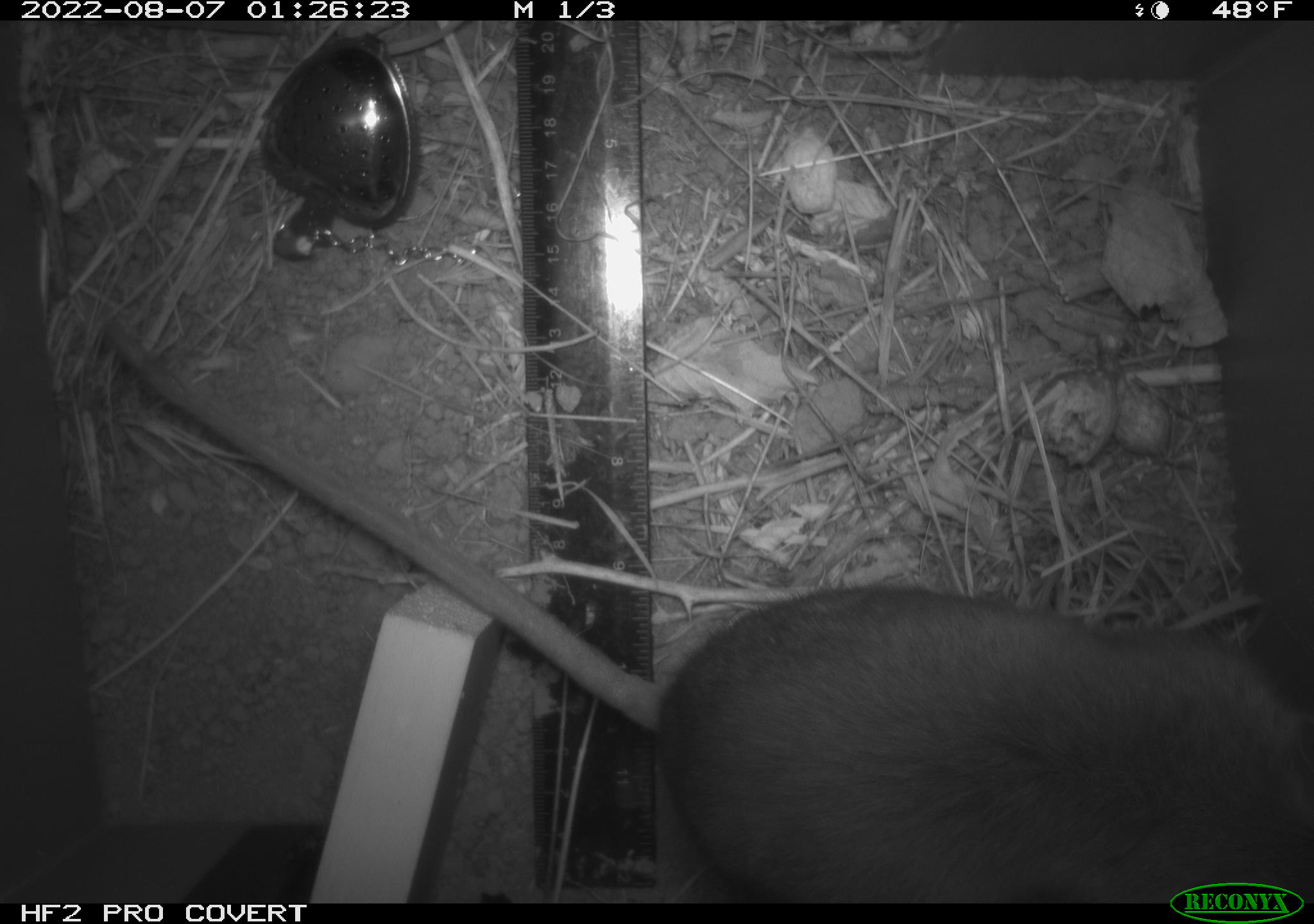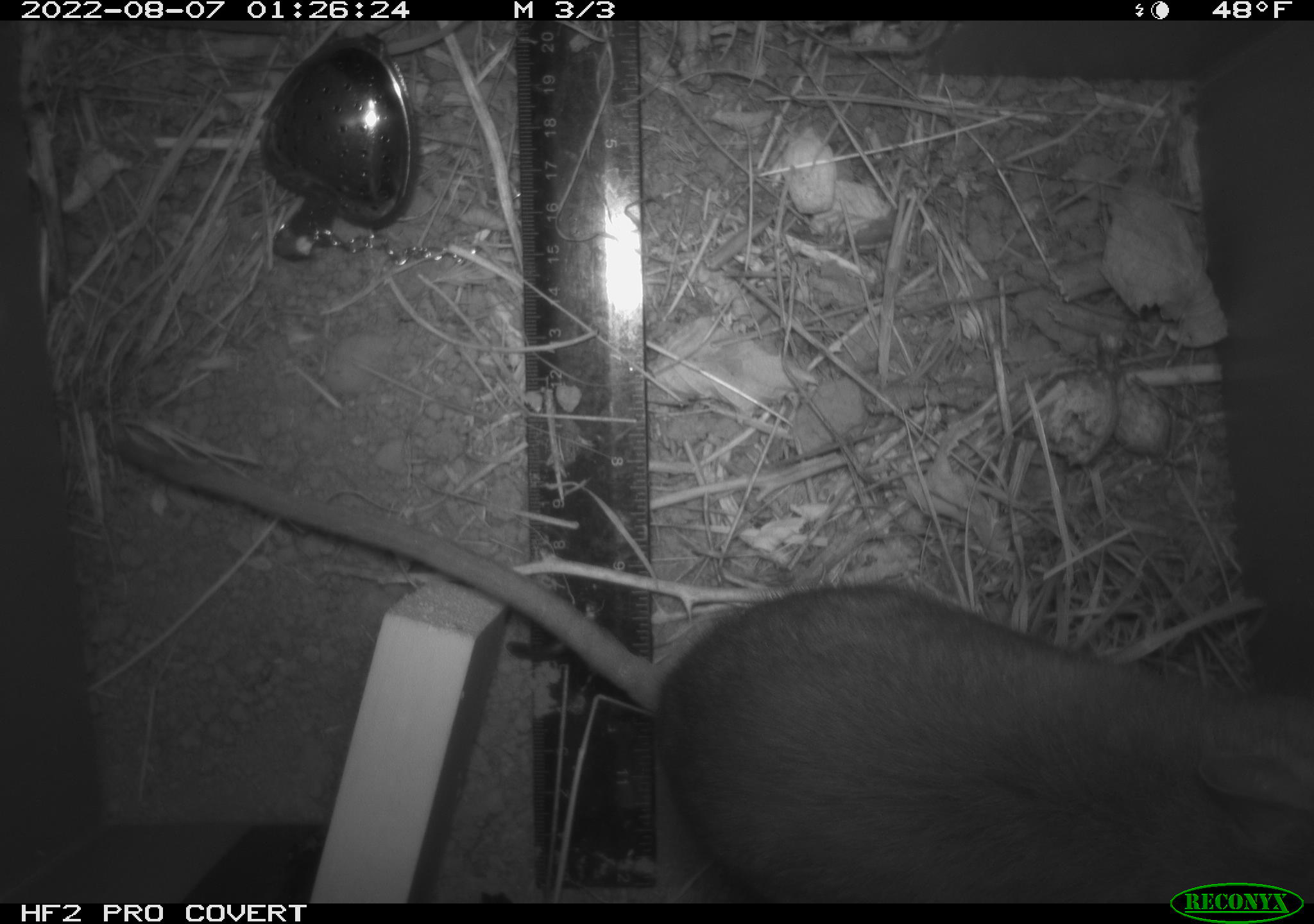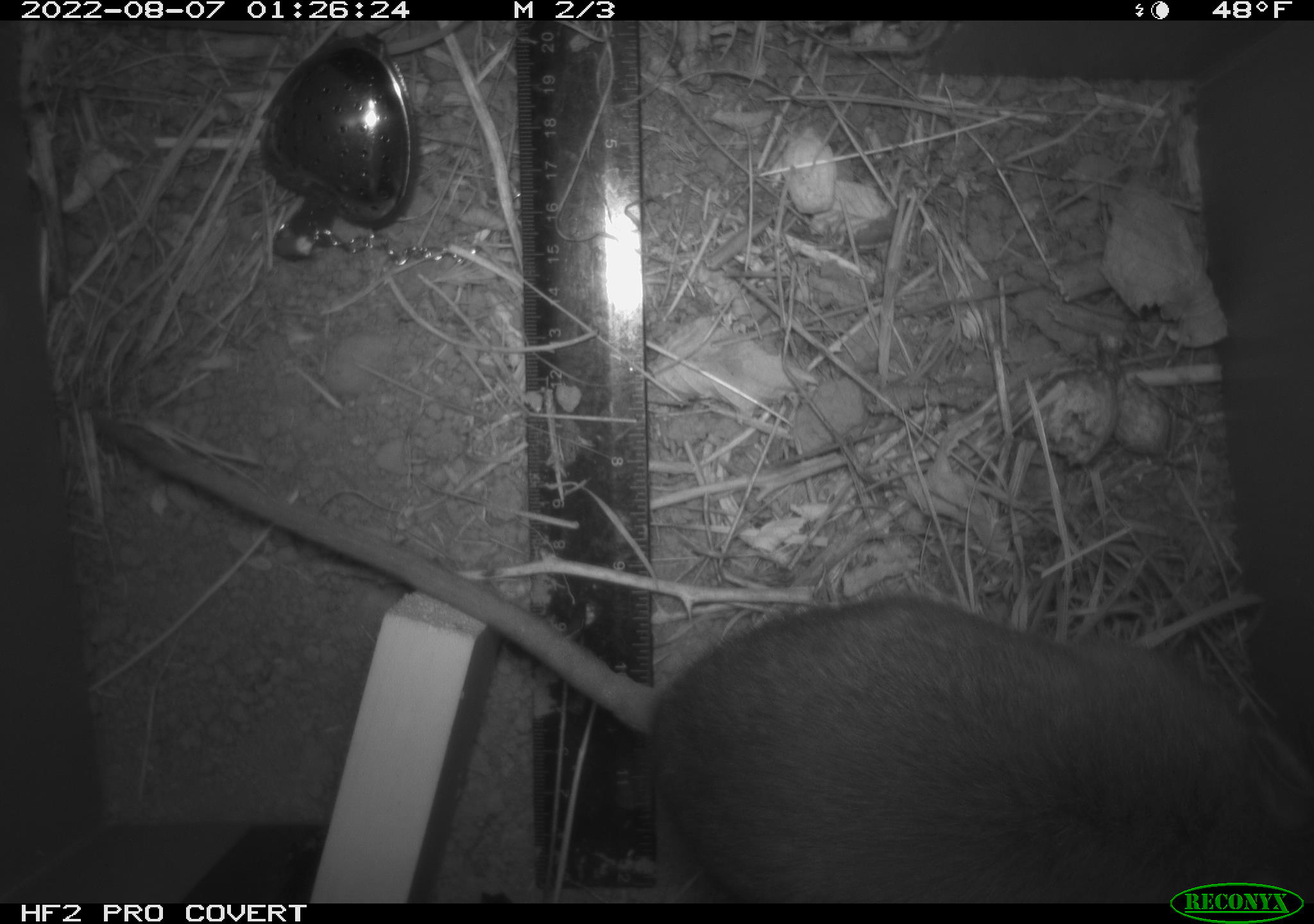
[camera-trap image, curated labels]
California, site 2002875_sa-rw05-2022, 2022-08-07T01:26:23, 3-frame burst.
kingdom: Animalia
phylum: Chordata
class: Mammalia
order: Rodentia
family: Cricetidae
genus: Neotoma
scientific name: Neotoma fuscipes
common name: dusky-footed woodrat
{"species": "dusky-footed woodrat (Neotoma fuscipes)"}